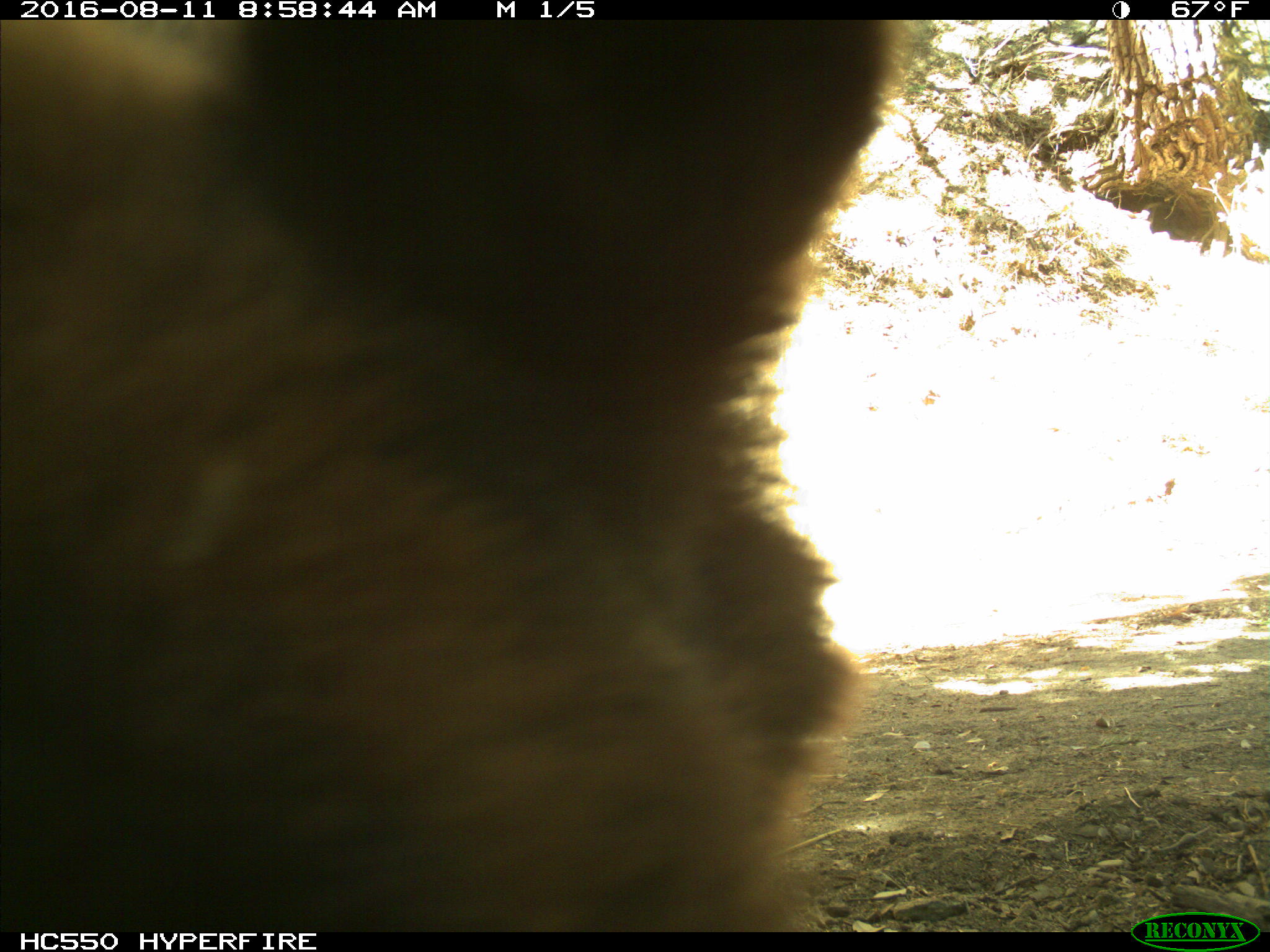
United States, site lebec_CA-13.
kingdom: Animalia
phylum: Chordata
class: Mammalia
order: Carnivora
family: Ursidae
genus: Ursus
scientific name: Ursus americanus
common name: american black bear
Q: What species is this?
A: Ursus americanus (american black bear).